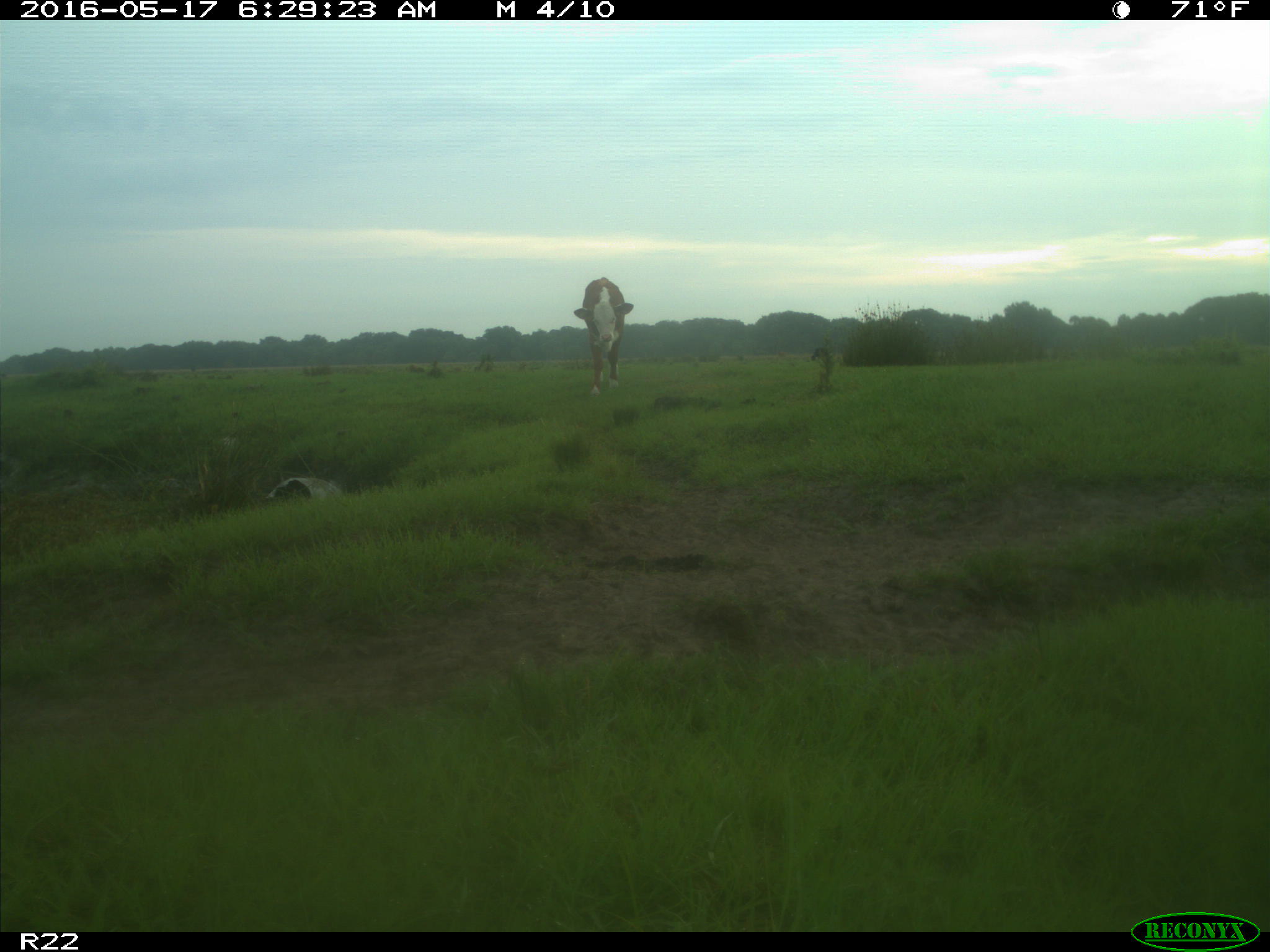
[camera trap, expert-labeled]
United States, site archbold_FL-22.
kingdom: Animalia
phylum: Chordata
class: Mammalia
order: Artiodactyla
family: Bovidae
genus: Bos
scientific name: Bos taurus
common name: domestic cow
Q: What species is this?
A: Bos taurus (domestic cow).